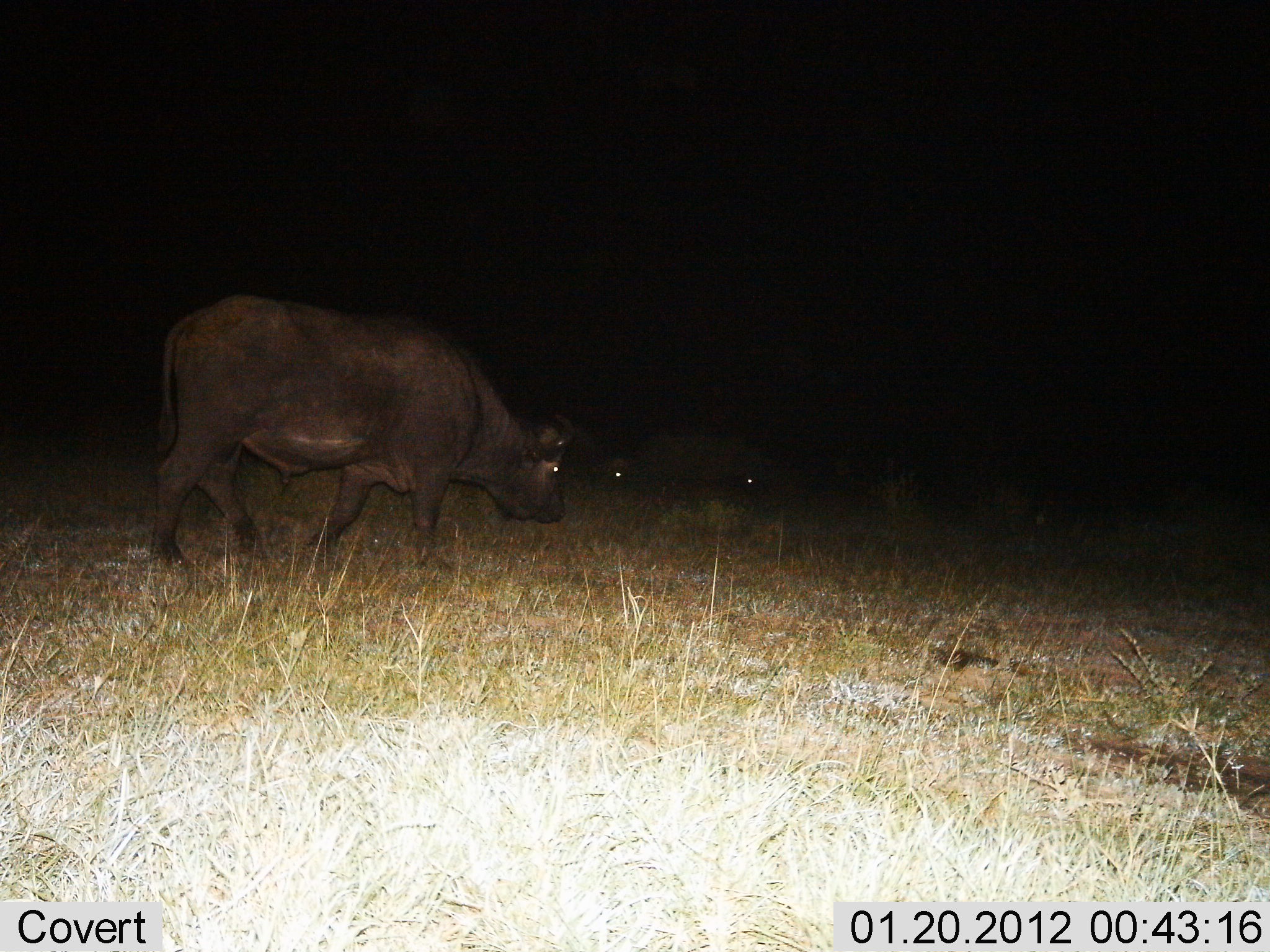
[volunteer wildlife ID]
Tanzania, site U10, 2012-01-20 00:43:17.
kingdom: Animalia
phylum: Chordata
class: Mammalia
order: Artiodactyla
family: Bovidae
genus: Syncerus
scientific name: Syncerus caffer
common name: cape buffalo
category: buffalo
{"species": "buffalo (cape buffalo) (Syncerus caffer)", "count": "2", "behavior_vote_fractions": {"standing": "32%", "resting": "11%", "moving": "58%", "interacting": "0%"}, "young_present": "5%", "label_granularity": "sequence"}